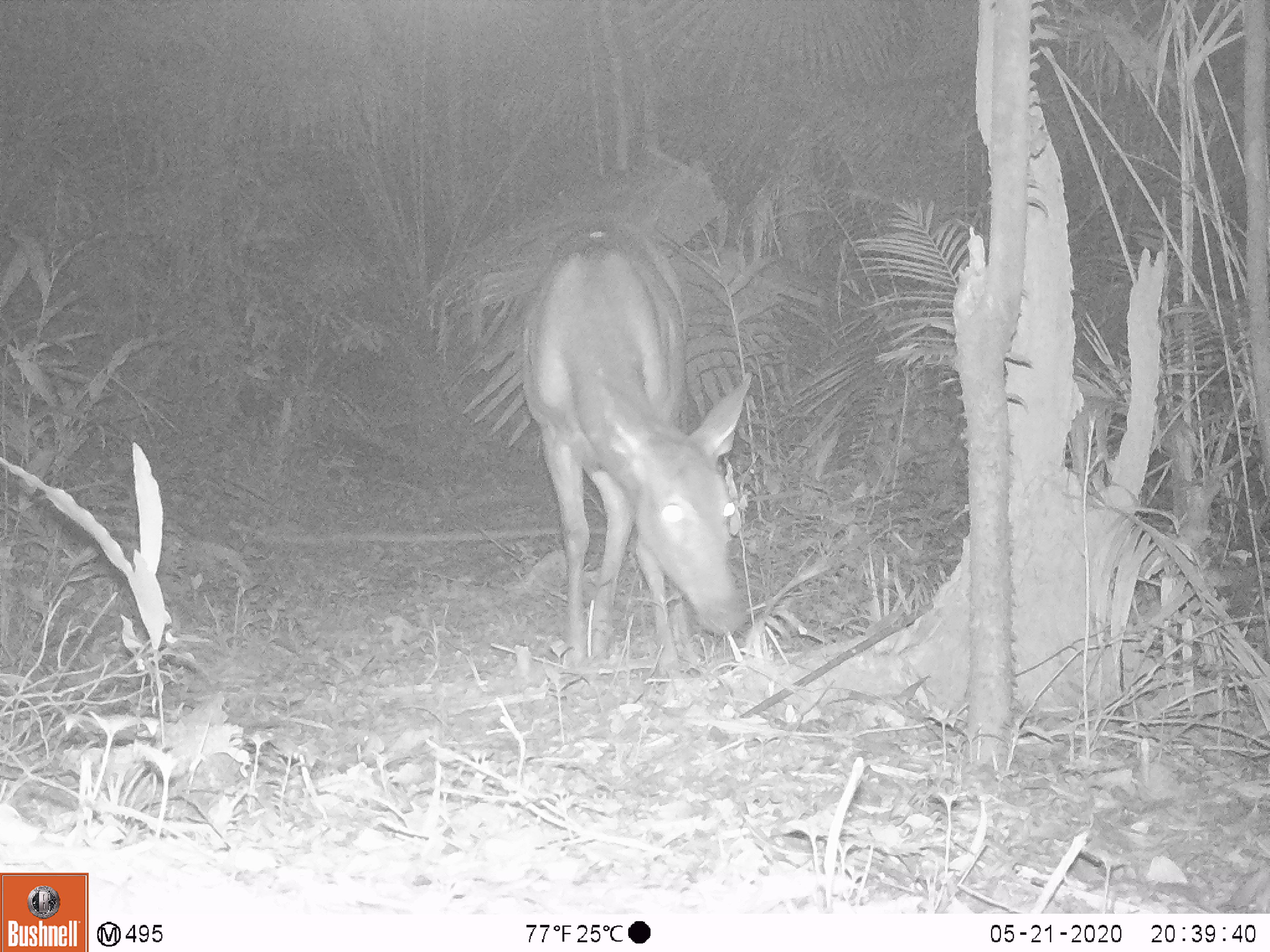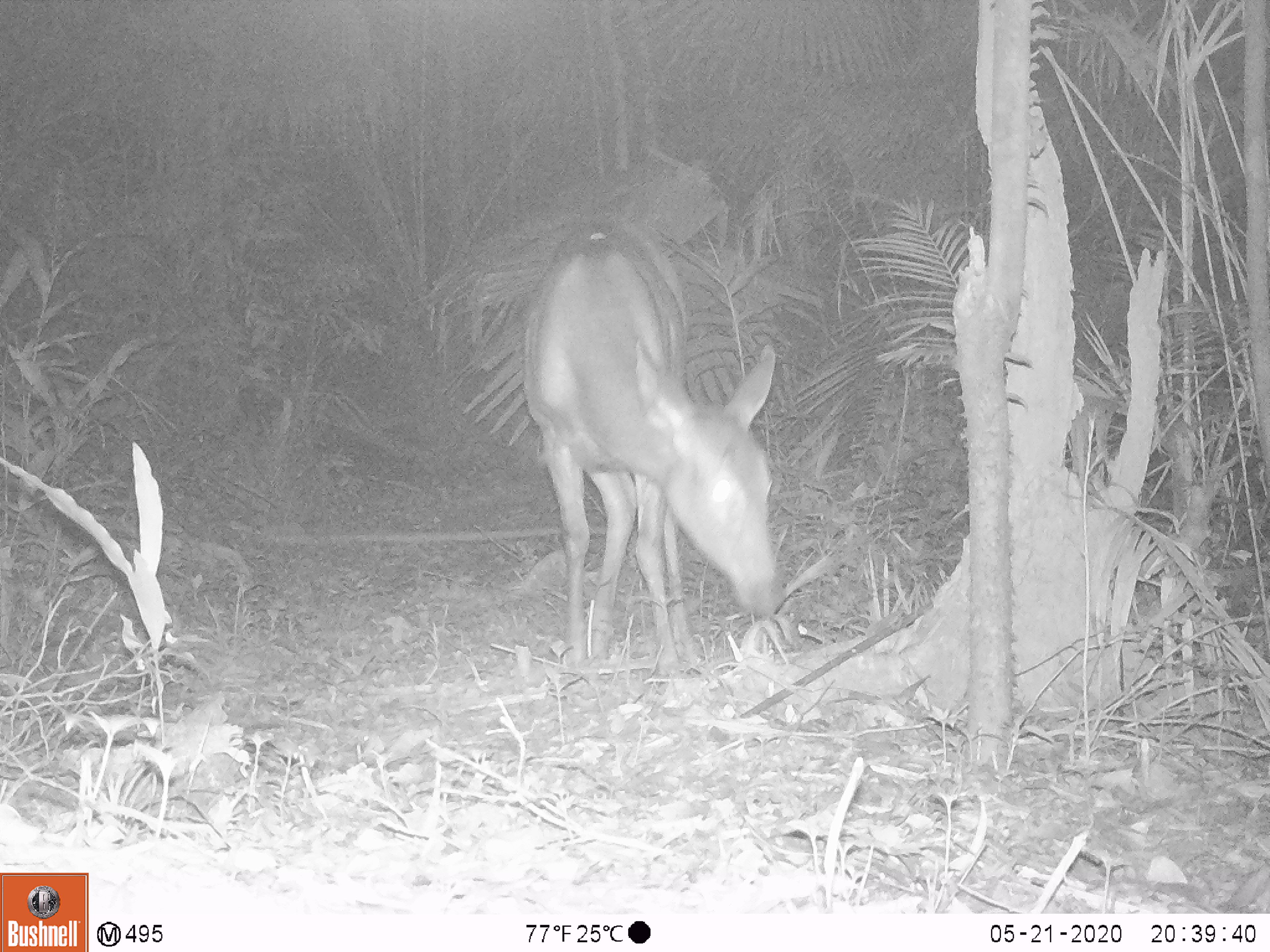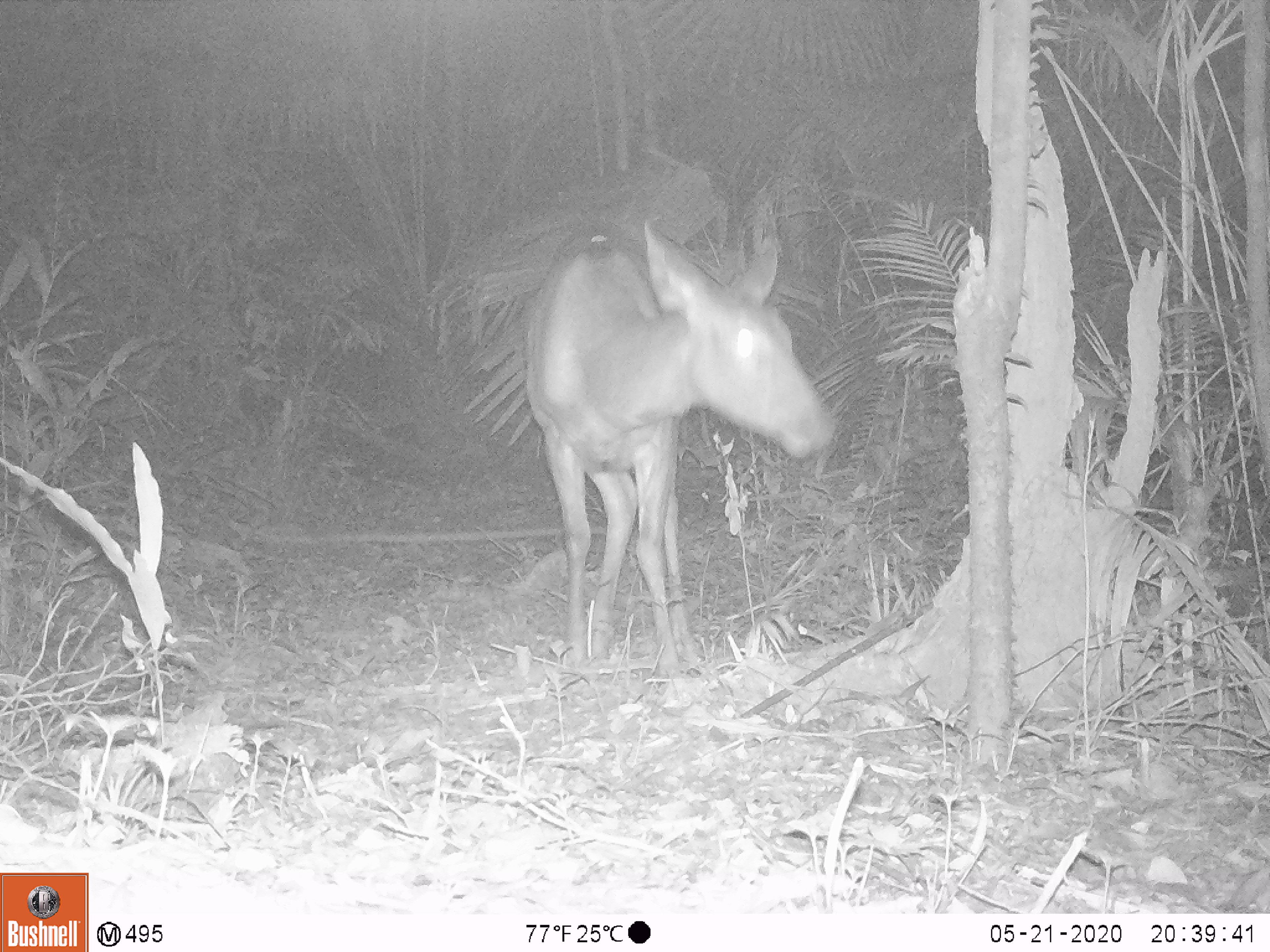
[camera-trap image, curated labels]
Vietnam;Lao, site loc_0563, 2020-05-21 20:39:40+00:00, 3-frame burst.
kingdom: Animalia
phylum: Chordata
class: Mammalia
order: Artiodactyla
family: Cervidae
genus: Rusa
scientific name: Rusa unicolor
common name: sambar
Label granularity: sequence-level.